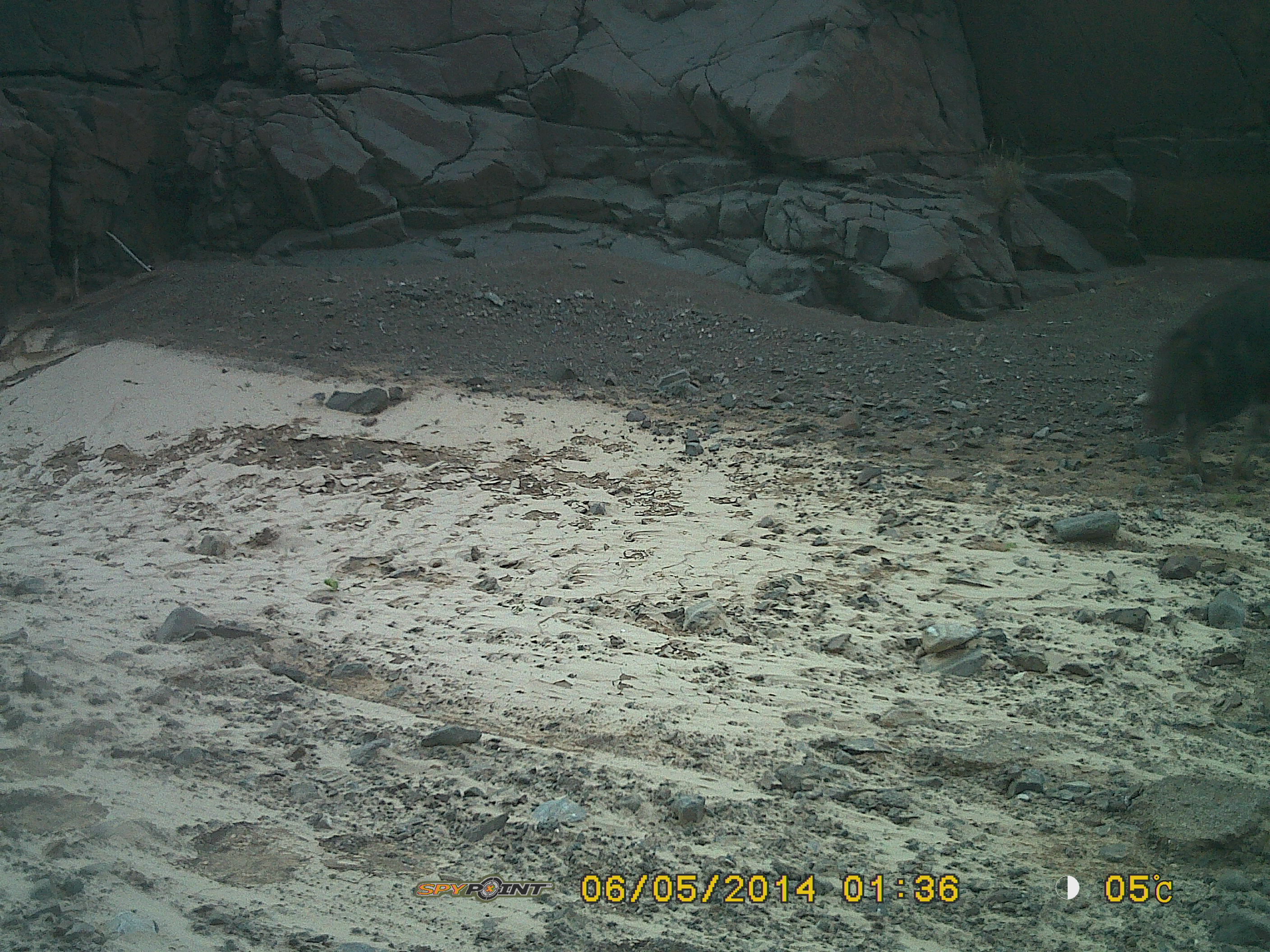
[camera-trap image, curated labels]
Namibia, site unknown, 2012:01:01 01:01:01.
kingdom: Animalia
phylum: Chordata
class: Mammalia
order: Carnivora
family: Hyaenidae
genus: Parahyaena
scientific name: Parahyaena brunnea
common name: brown hyena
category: hyaena brunnea